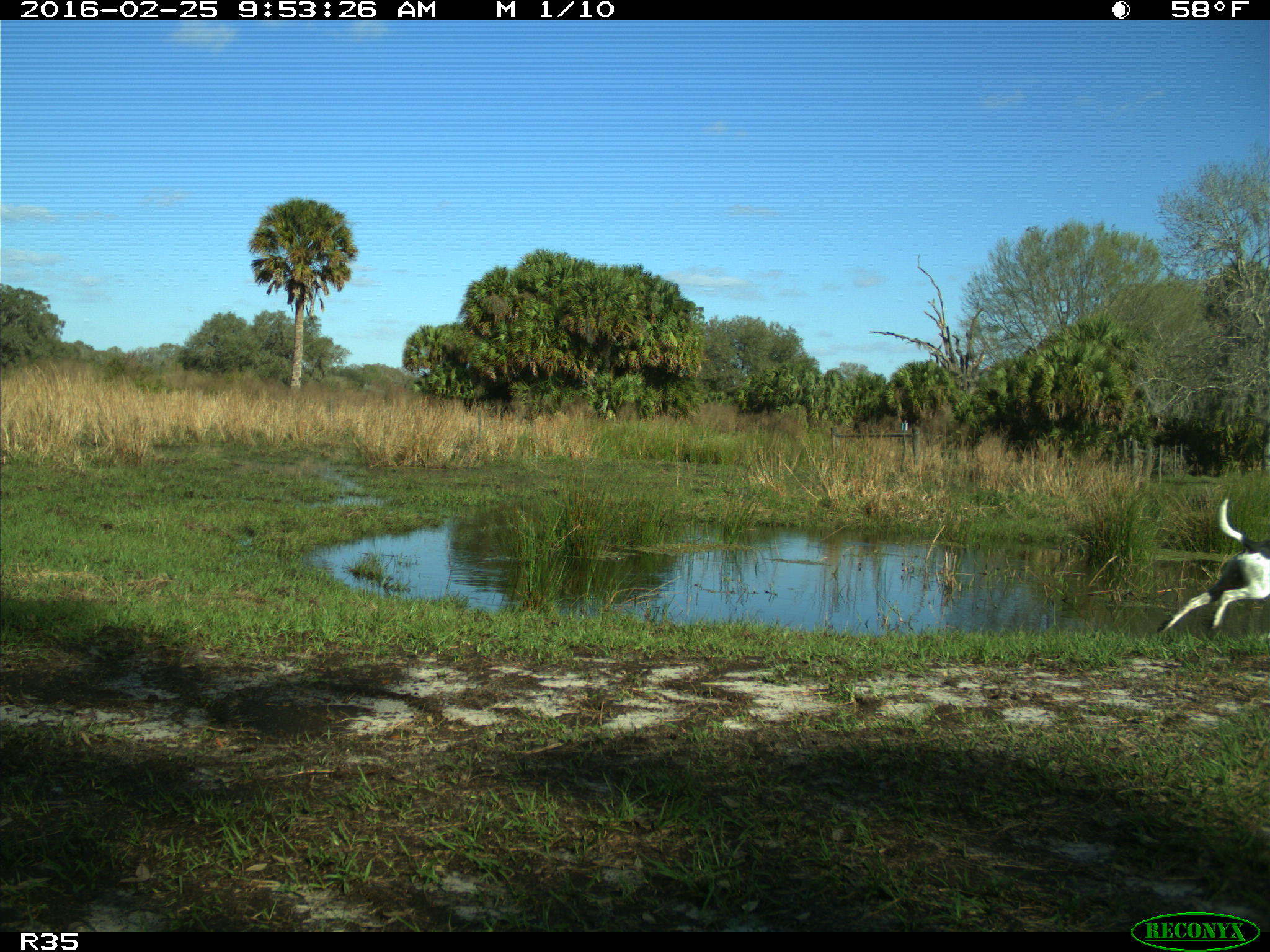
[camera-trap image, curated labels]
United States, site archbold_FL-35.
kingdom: Animalia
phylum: Chordata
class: Mammalia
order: Carnivora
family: Canidae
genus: Canis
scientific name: Canis familiaris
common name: domestic dog